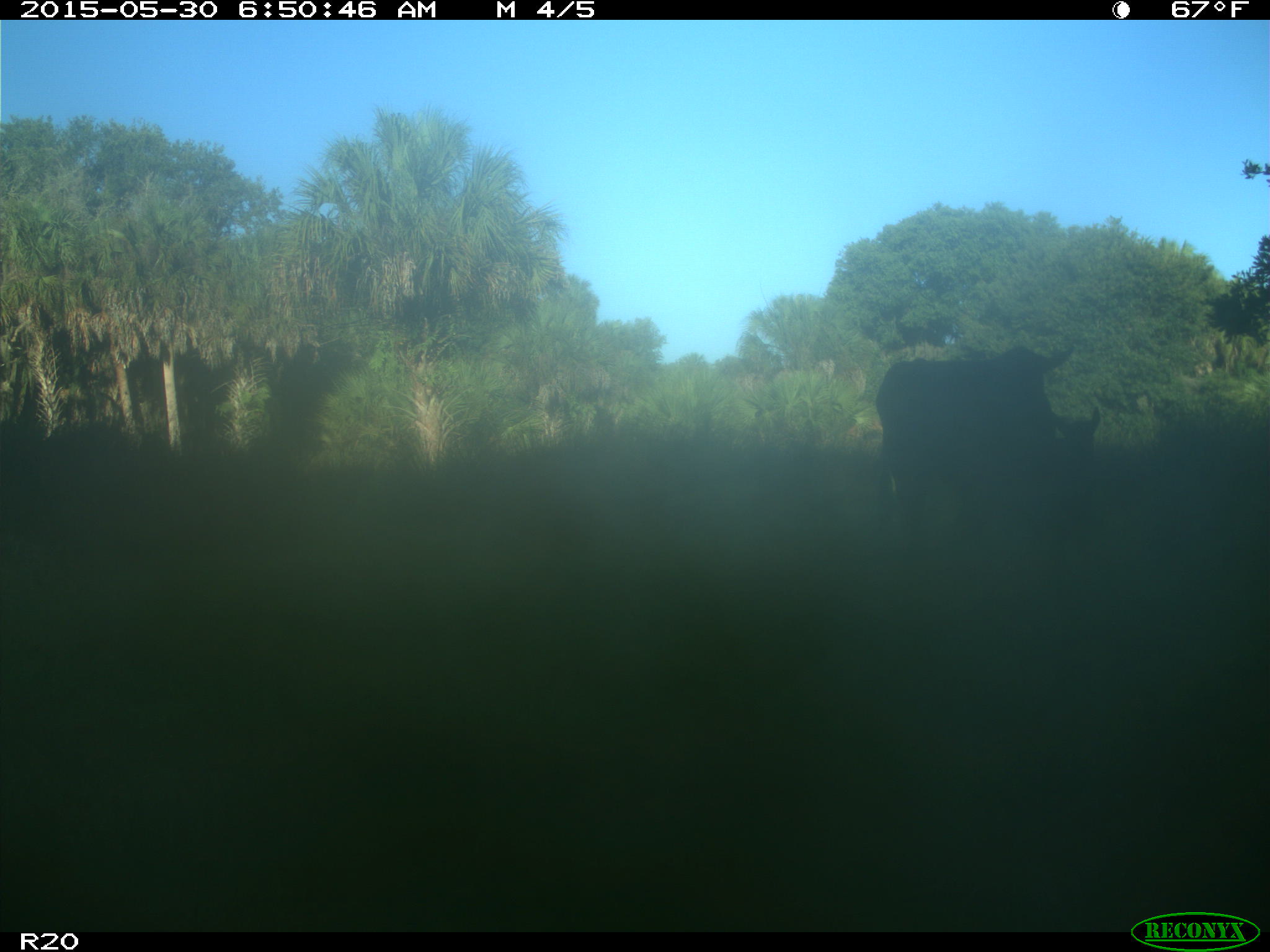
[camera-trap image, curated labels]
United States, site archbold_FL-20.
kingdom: Animalia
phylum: Chordata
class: Mammalia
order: Artiodactyla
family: Bovidae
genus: Bos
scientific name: Bos taurus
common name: domestic cow